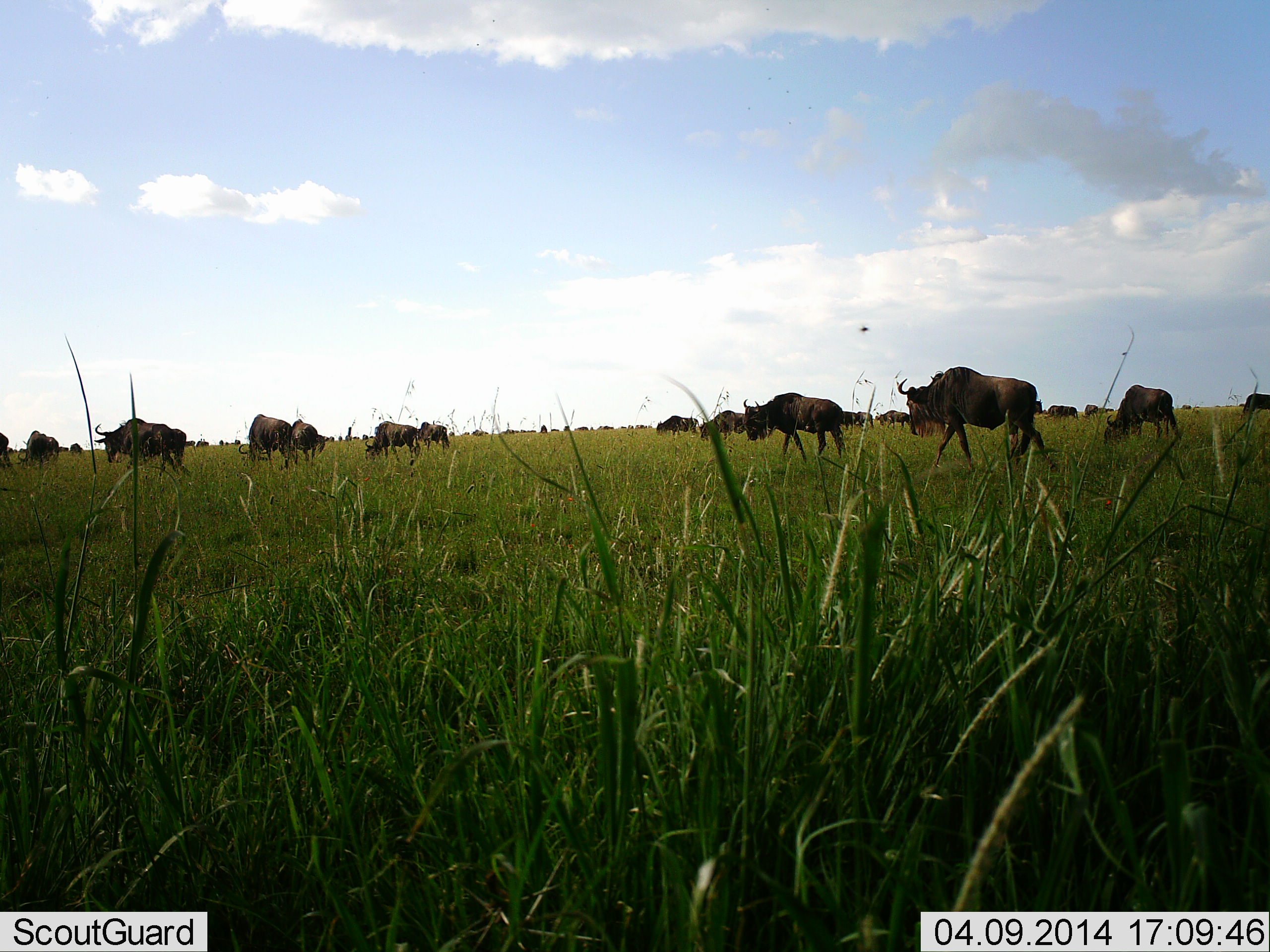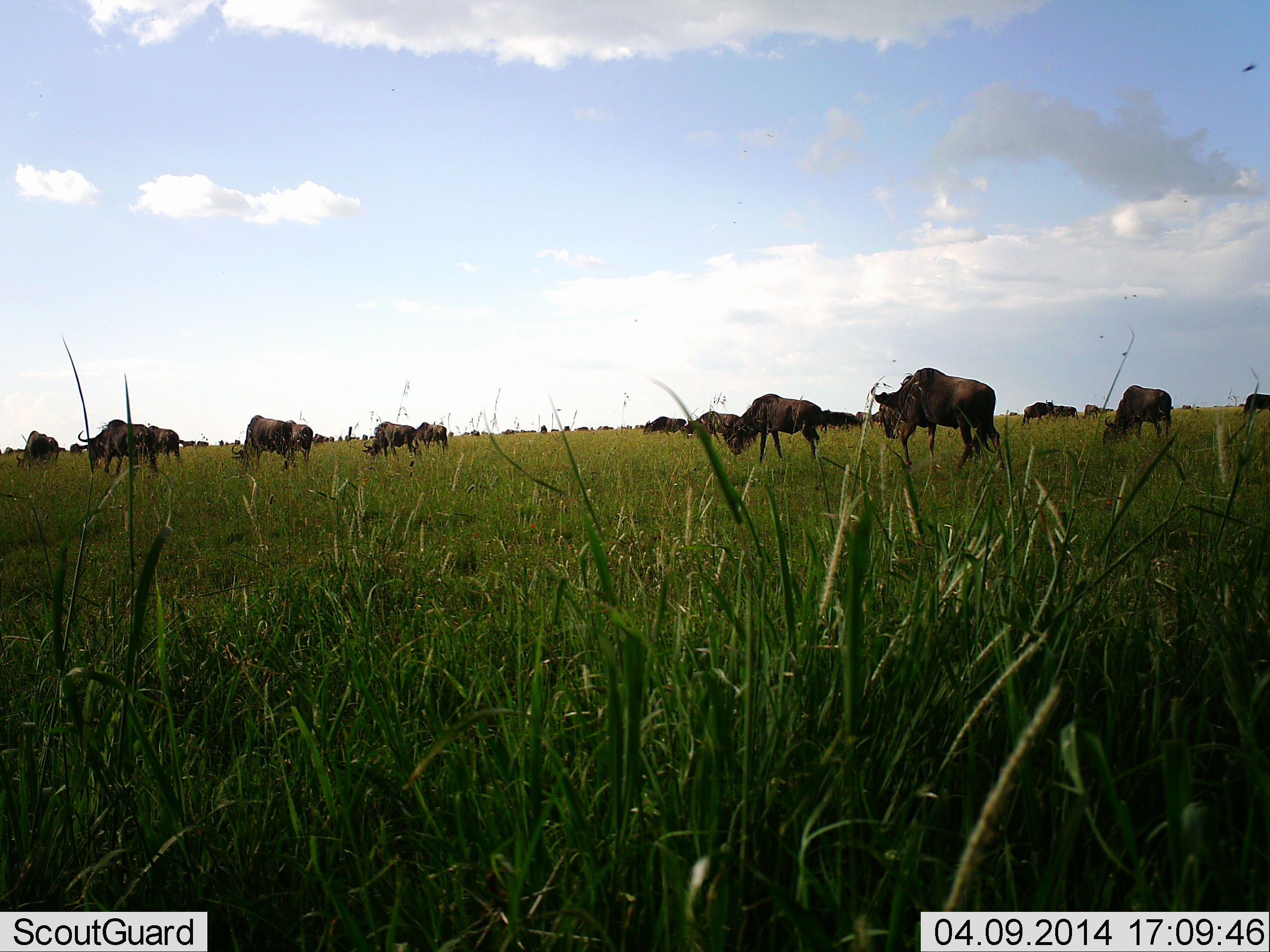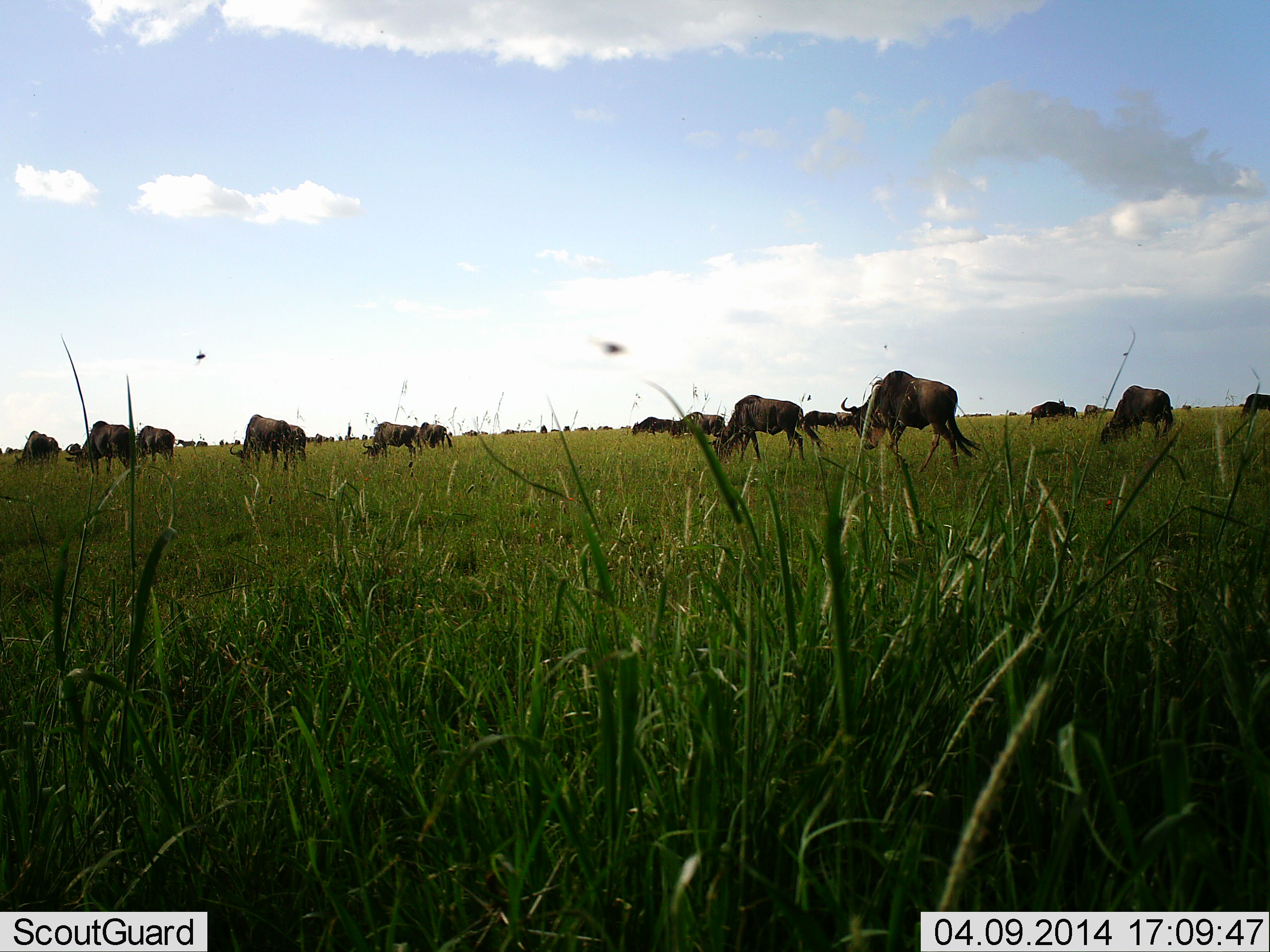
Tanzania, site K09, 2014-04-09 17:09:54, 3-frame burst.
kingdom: Animalia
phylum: Chordata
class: Mammalia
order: Artiodactyla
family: Bovidae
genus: Connochaetes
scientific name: Connochaetes taurinus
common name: blue wildebeest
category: wildebeest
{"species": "wildebeest (blue wildebeest) (Connochaetes taurinus)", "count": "11-50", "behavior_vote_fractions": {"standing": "50%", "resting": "0%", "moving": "75%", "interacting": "0%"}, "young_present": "0%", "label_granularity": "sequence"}